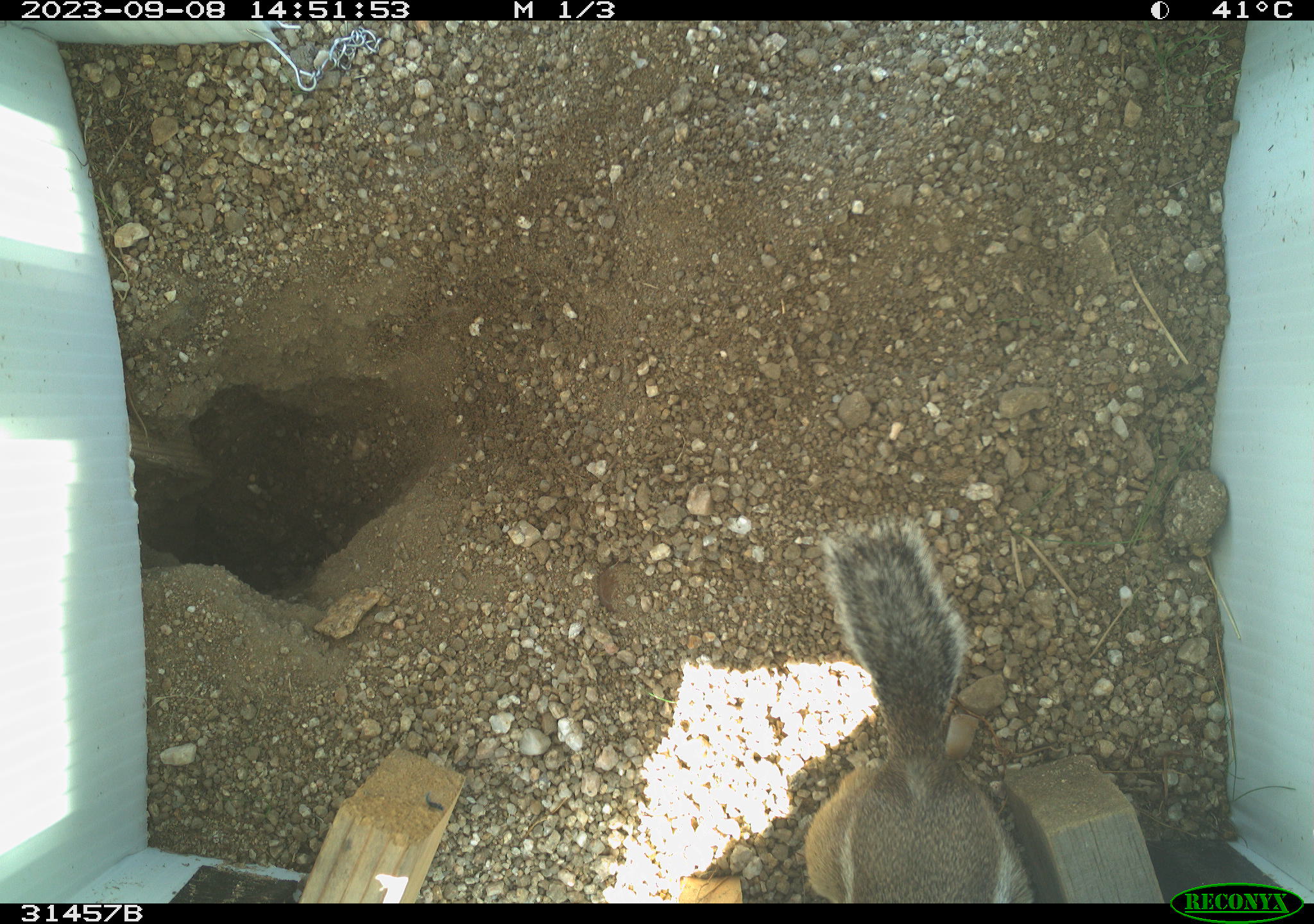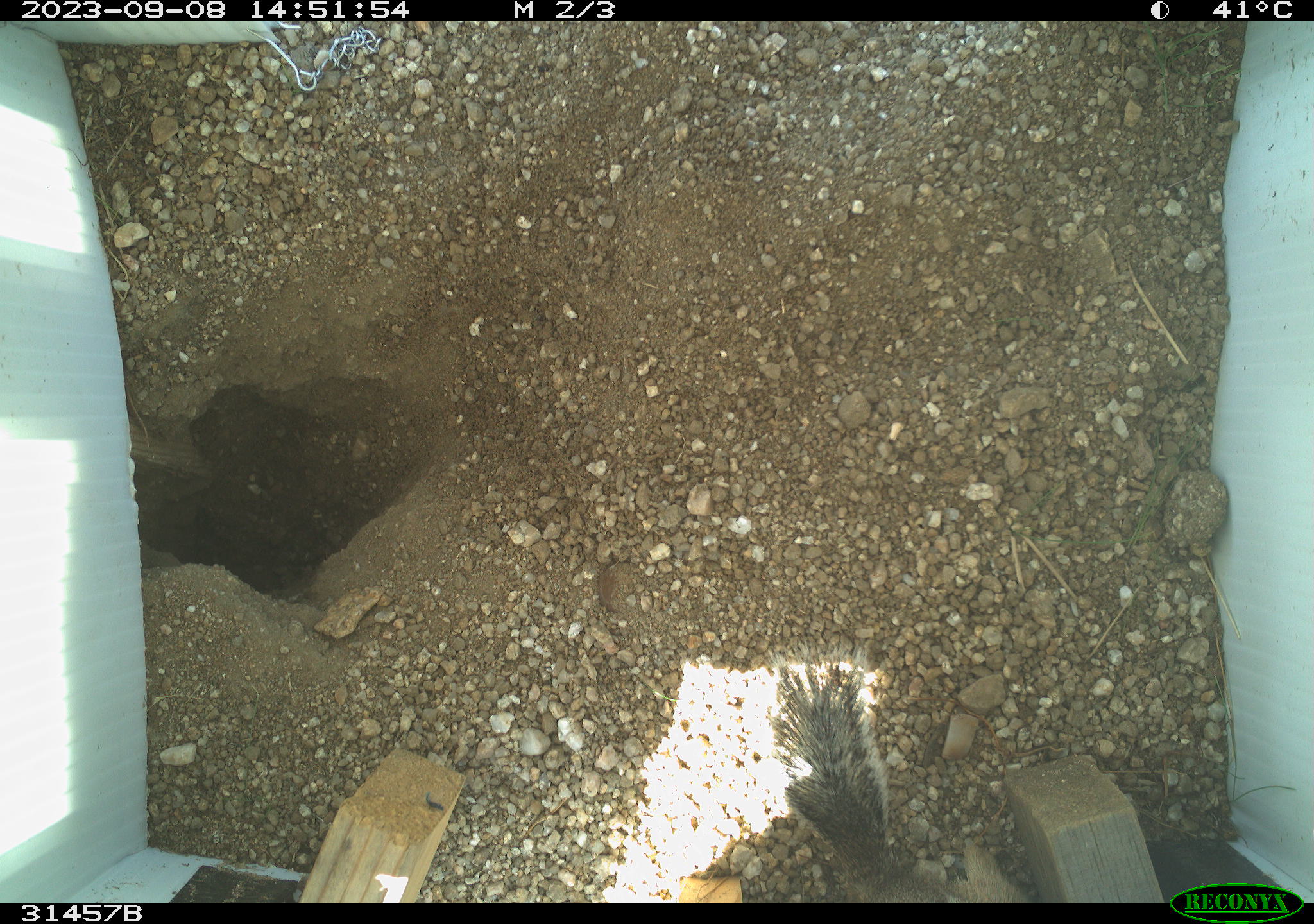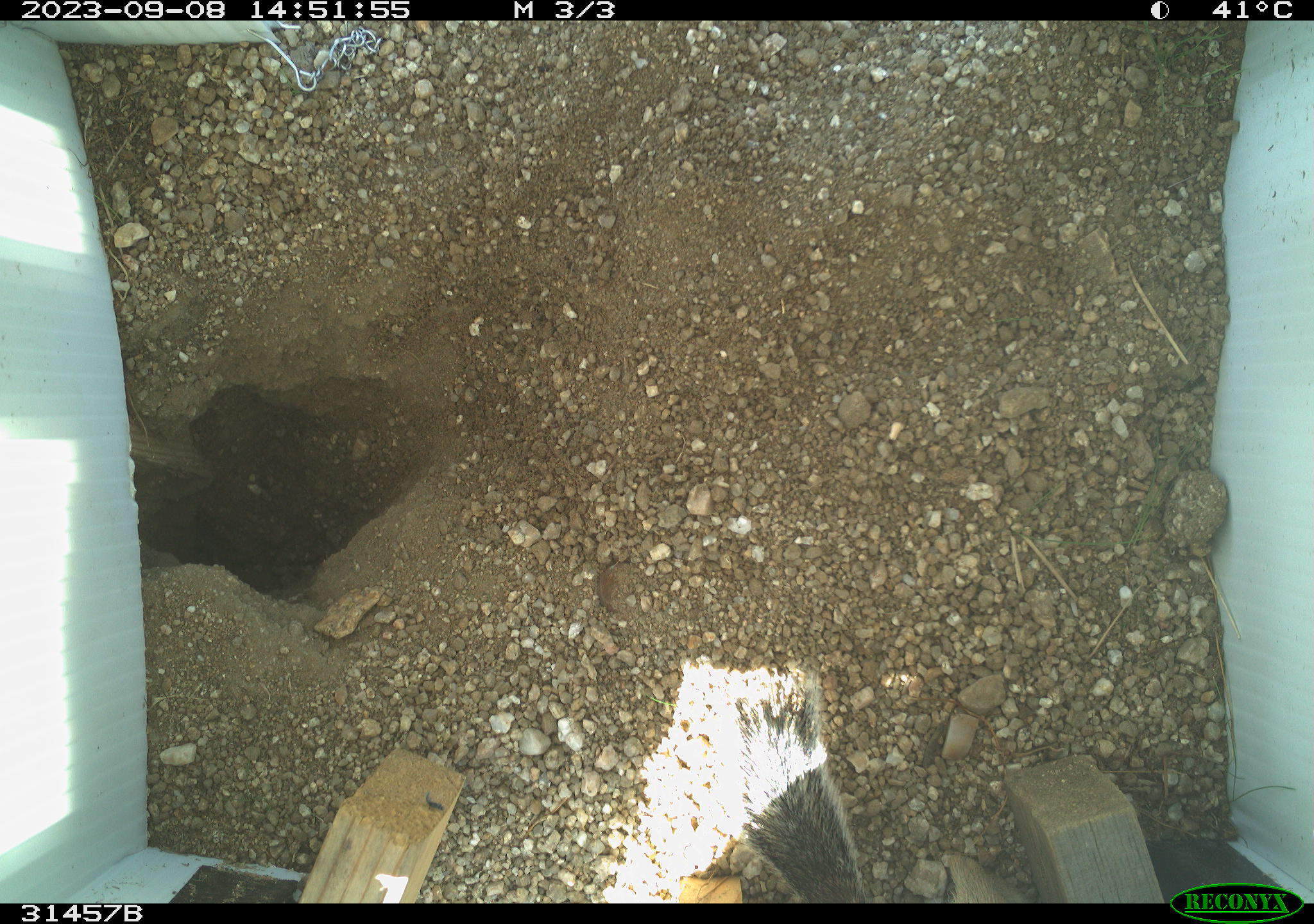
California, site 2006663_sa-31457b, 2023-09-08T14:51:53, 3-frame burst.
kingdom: Animalia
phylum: Chordata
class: Mammalia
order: Rodentia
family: Sciuridae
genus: Ammospermophilus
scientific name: Ammospermophilus leucurus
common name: white-tailed antelope squirrel